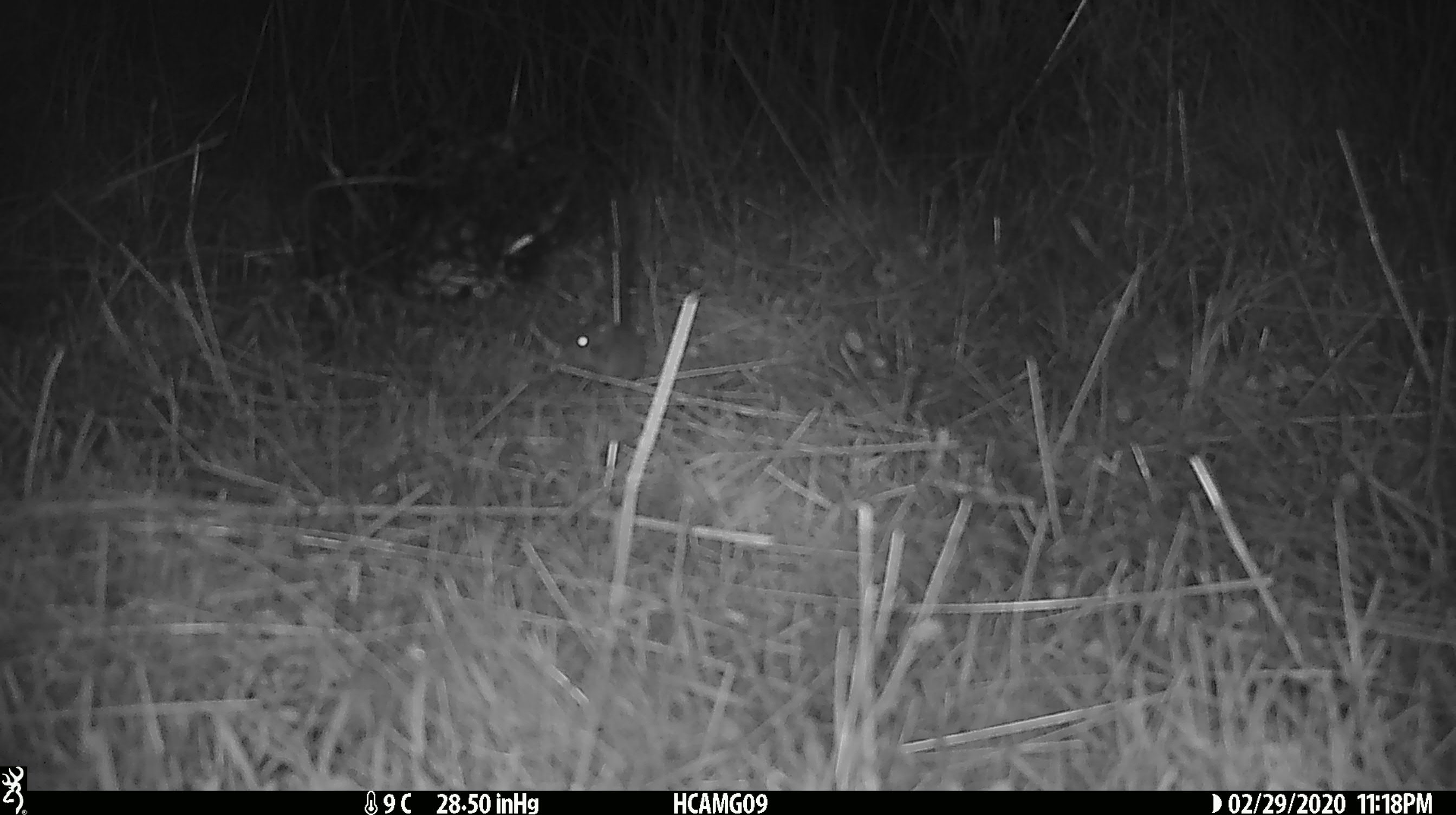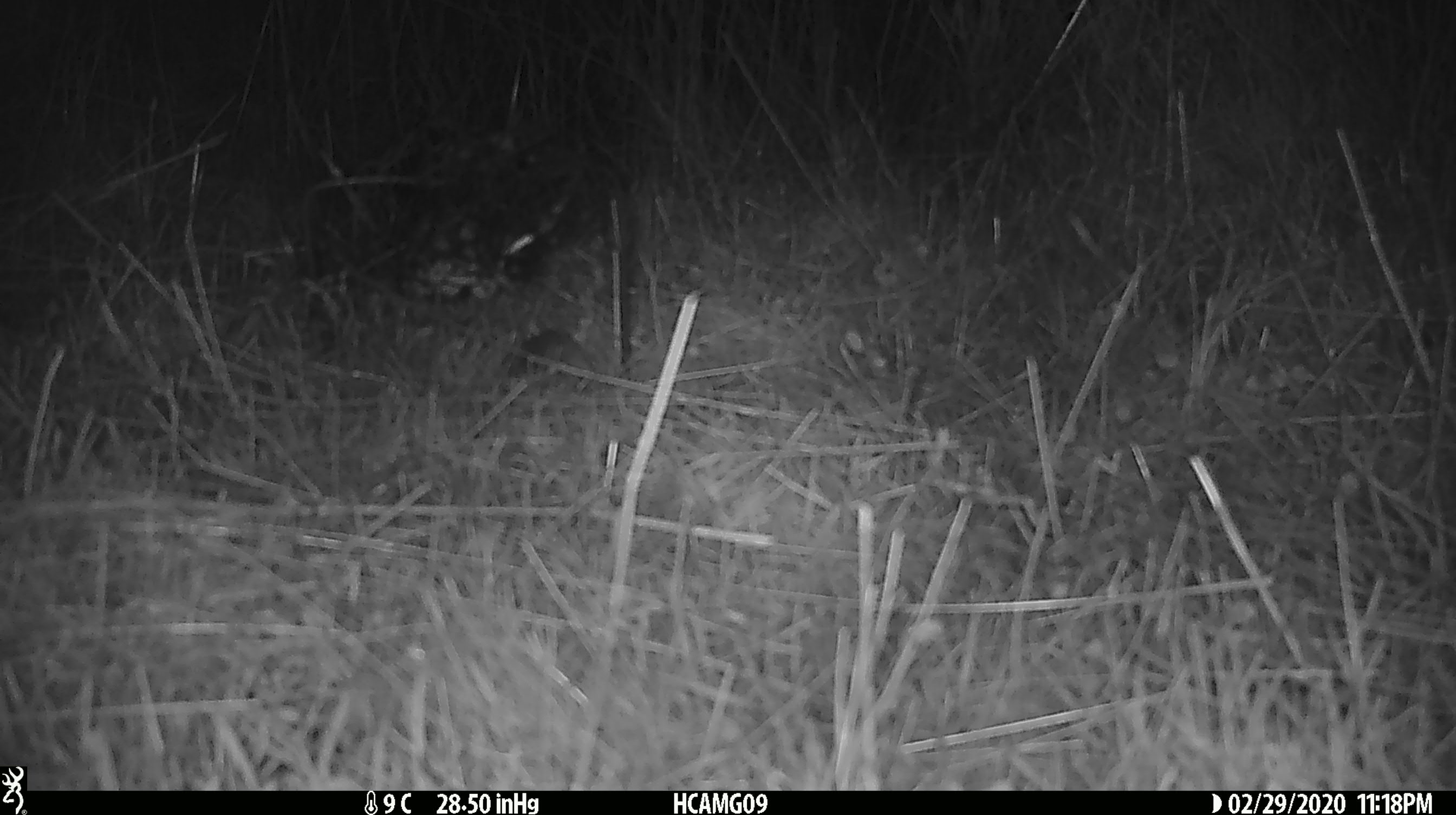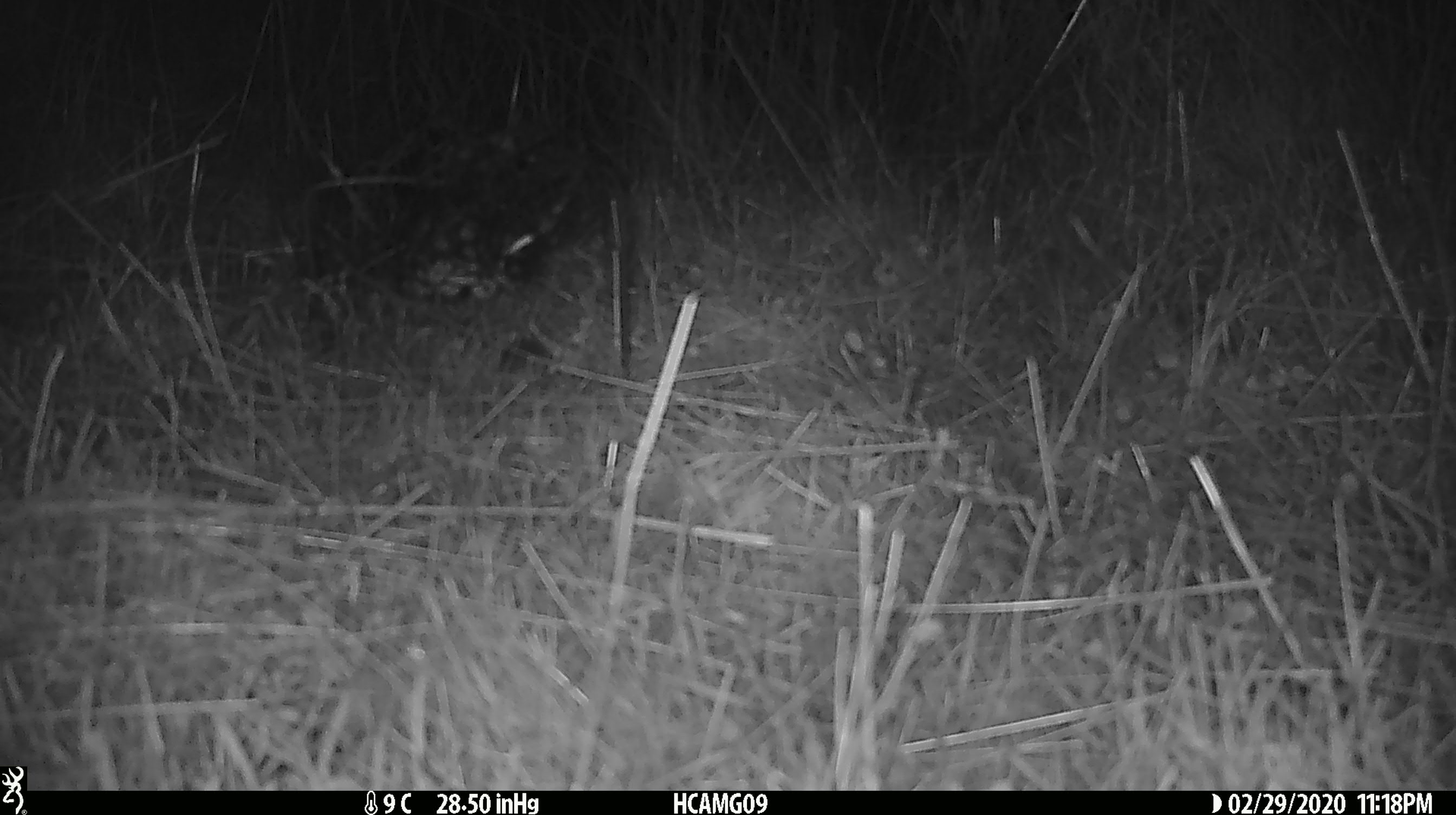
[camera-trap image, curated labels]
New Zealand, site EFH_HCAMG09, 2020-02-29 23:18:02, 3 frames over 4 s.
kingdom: Animalia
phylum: Chordata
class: Mammalia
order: Rodentia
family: Muridae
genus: Mus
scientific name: Mus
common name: mouse